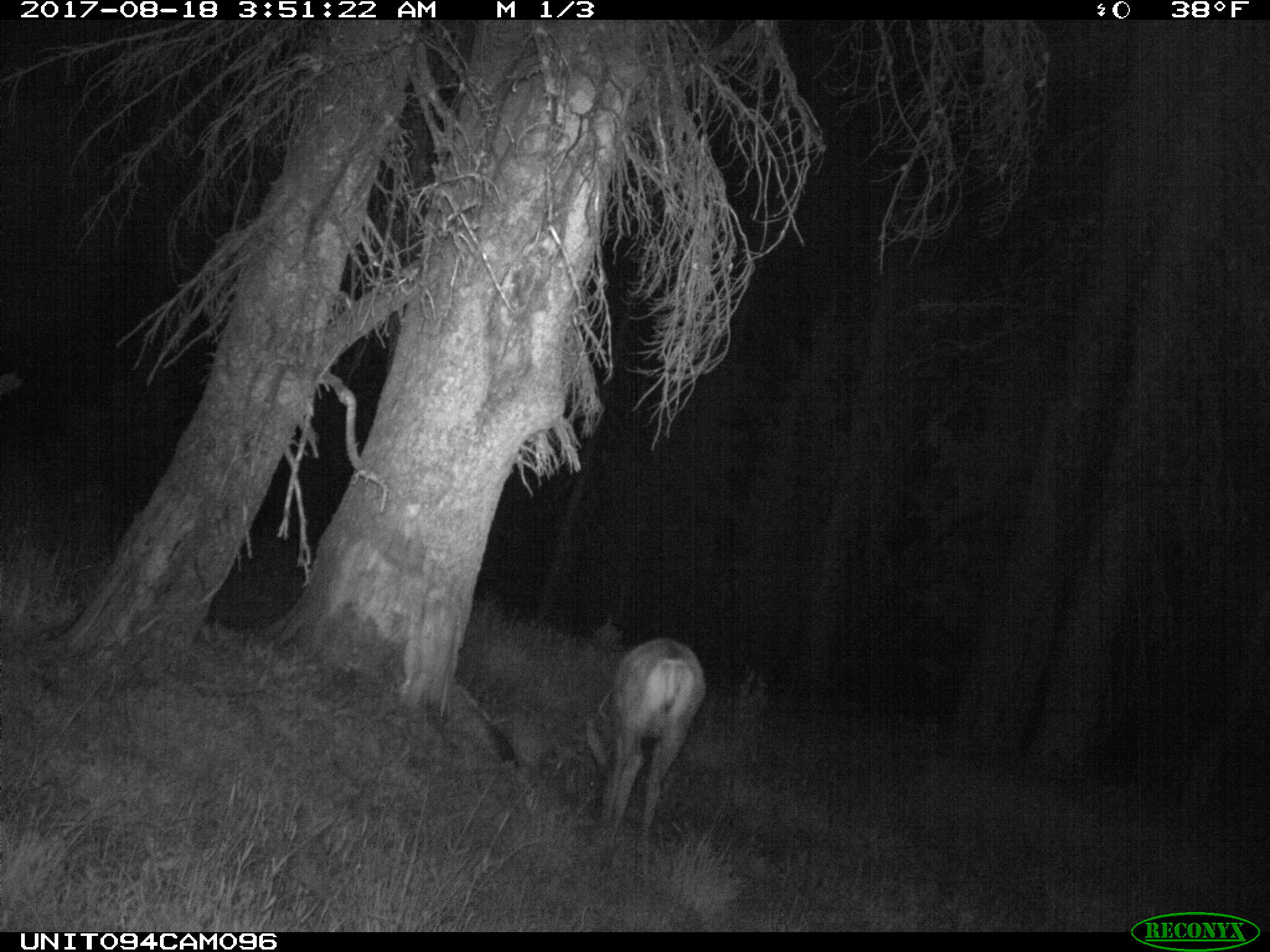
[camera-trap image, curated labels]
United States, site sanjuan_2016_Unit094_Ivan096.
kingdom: Animalia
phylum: Chordata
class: Mammalia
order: Artiodactyla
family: Cervidae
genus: Odocoileus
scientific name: Odocoileus hemionus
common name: mule deer